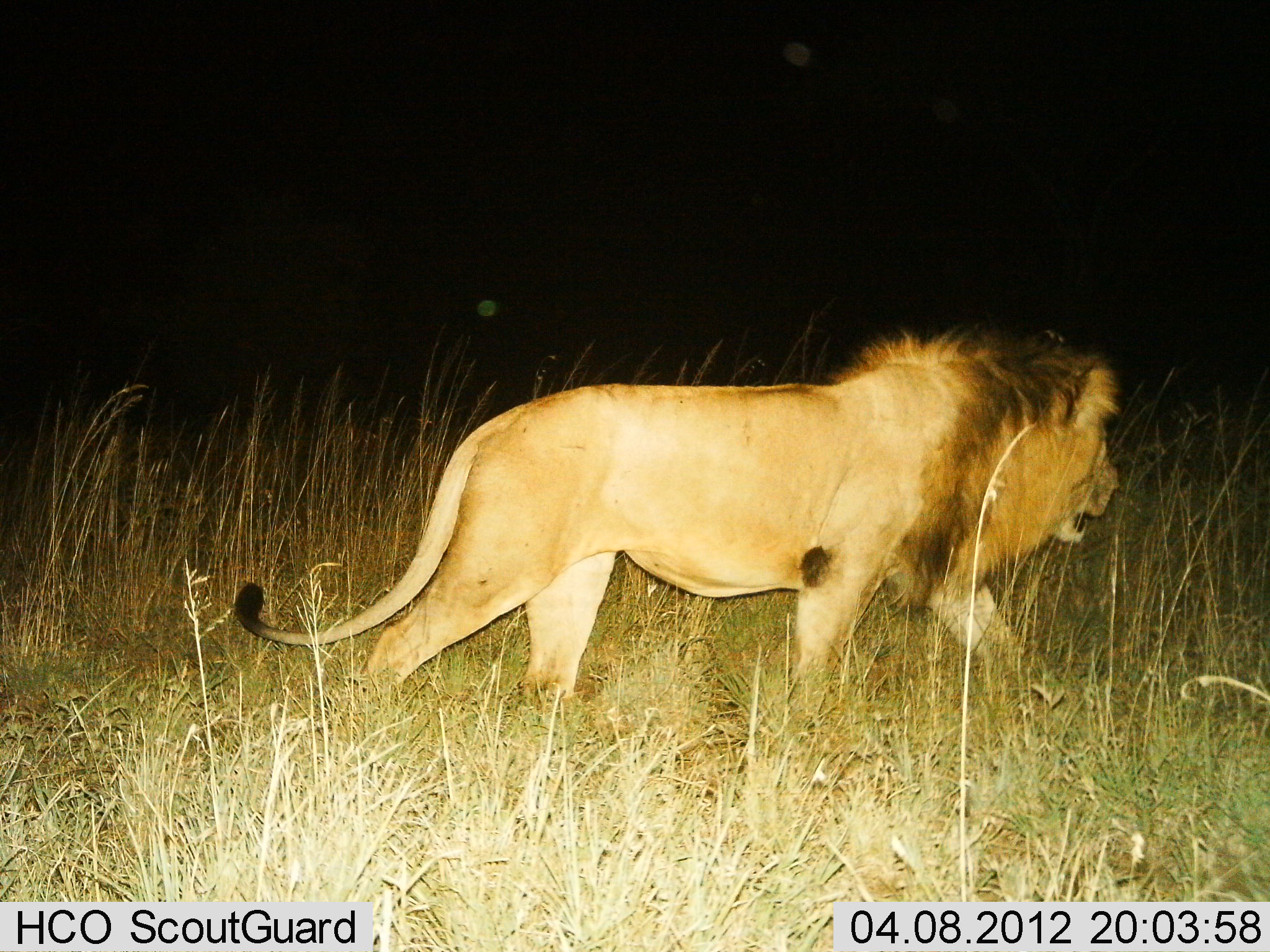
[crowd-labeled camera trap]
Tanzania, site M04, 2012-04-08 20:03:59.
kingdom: Animalia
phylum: Chordata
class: Mammalia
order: Carnivora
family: Felidae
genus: Panthera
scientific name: Panthera leo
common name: lion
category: lionmale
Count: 1.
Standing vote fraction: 5%.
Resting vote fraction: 0%.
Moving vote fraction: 95%.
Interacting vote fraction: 0%.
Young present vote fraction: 0%.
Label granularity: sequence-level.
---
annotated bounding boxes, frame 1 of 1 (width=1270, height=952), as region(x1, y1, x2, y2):
animal: region(235, 325, 1117, 767)